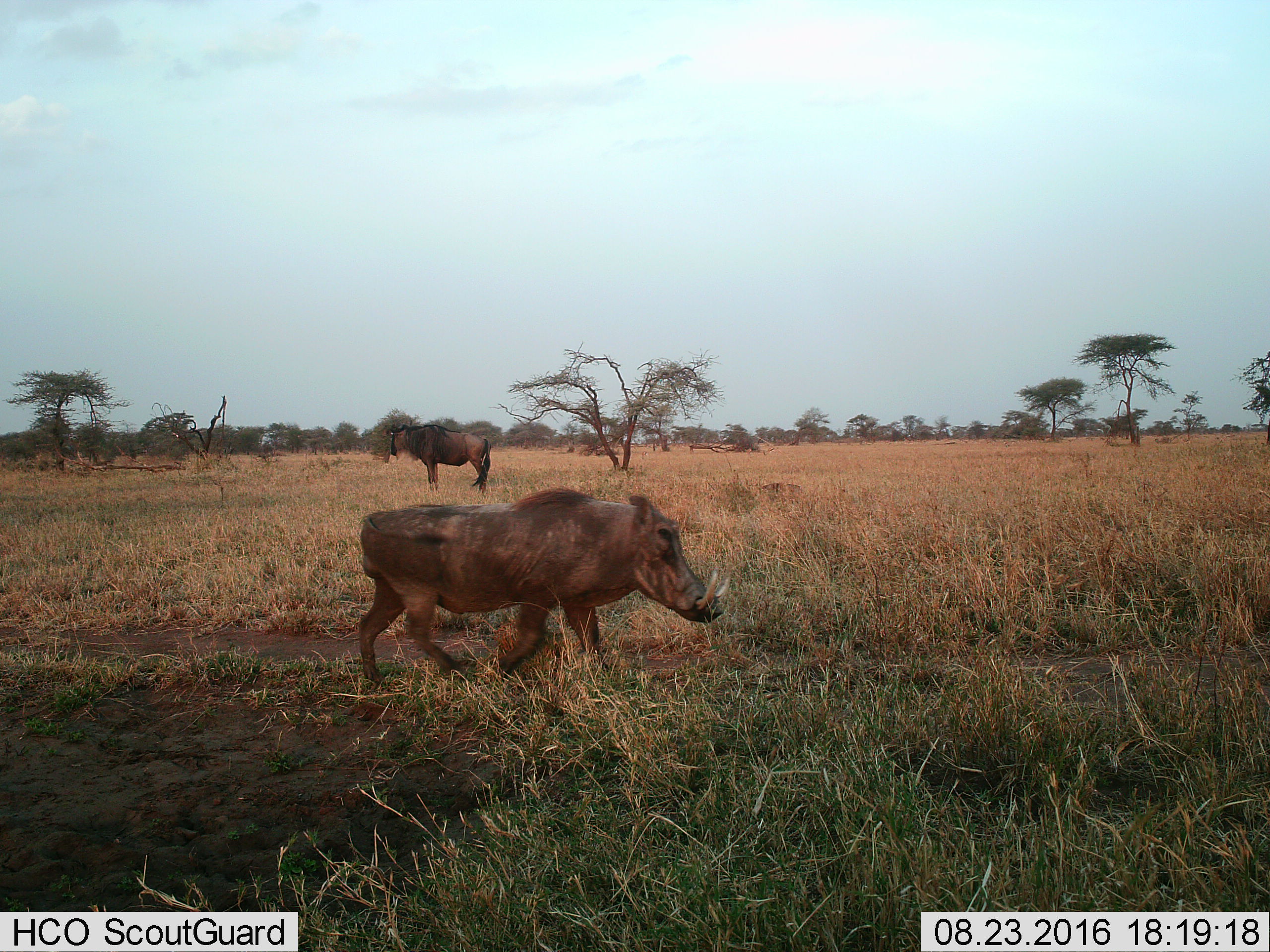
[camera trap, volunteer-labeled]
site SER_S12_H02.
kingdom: Animalia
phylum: Chordata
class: Mammalia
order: Artiodactyla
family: Suidae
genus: Phacochoerus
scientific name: Phacochoerus africanus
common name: warthog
Warthog (Phacochoerus africanus), count 1. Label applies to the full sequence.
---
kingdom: Animalia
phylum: Chordata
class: Mammalia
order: Artiodactyla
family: Bovidae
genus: Connochaetes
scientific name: Connochaetes taurinus taurinus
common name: blue wildebeest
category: wildebeestblue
Wildebeestblue (blue wildebeest) (Connochaetes taurinus taurinus), count 1. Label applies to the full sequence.